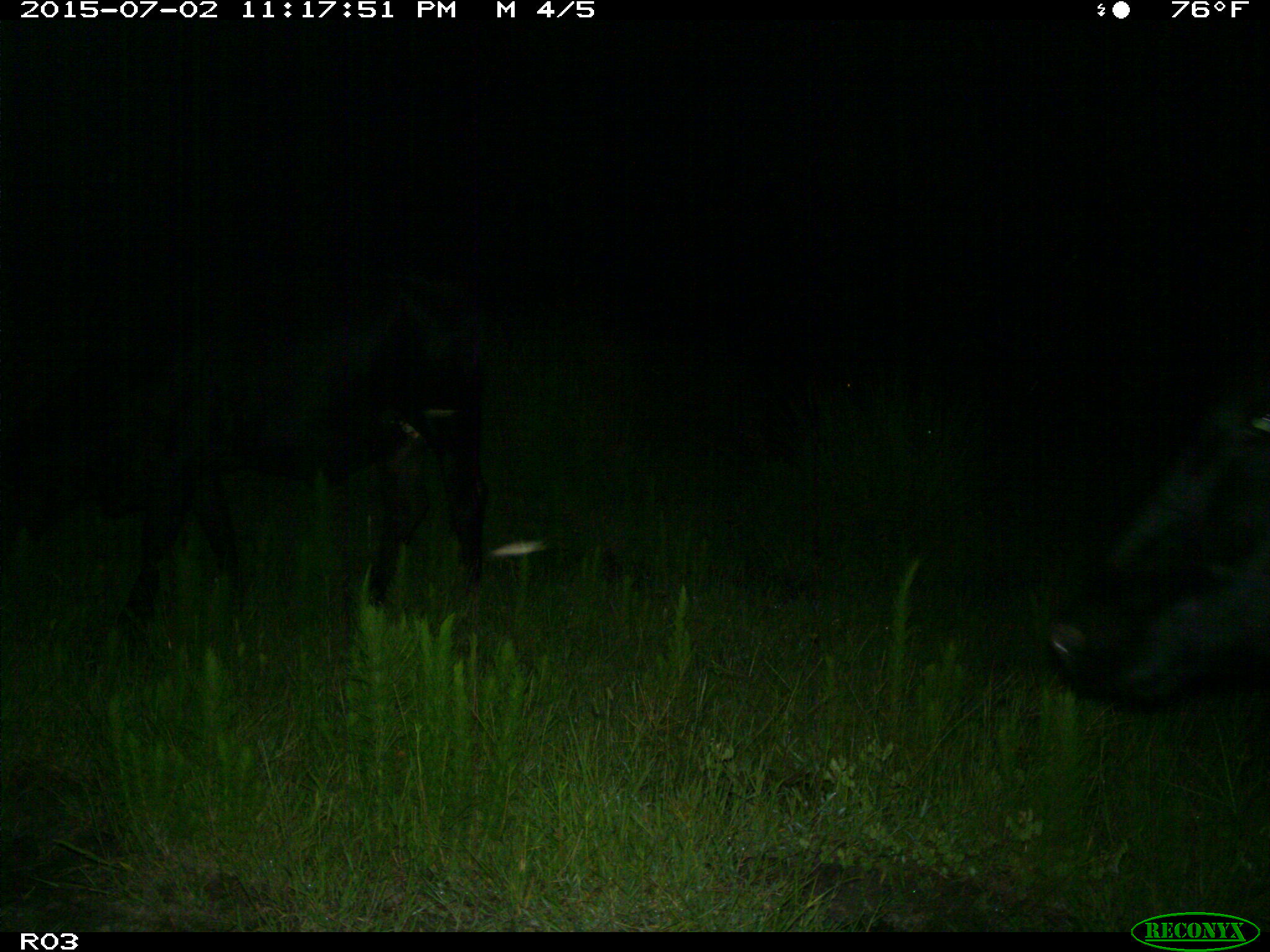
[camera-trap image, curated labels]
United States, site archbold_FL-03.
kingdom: Animalia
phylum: Chordata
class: Mammalia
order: Artiodactyla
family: Bovidae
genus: Bos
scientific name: Bos taurus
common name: domestic cow